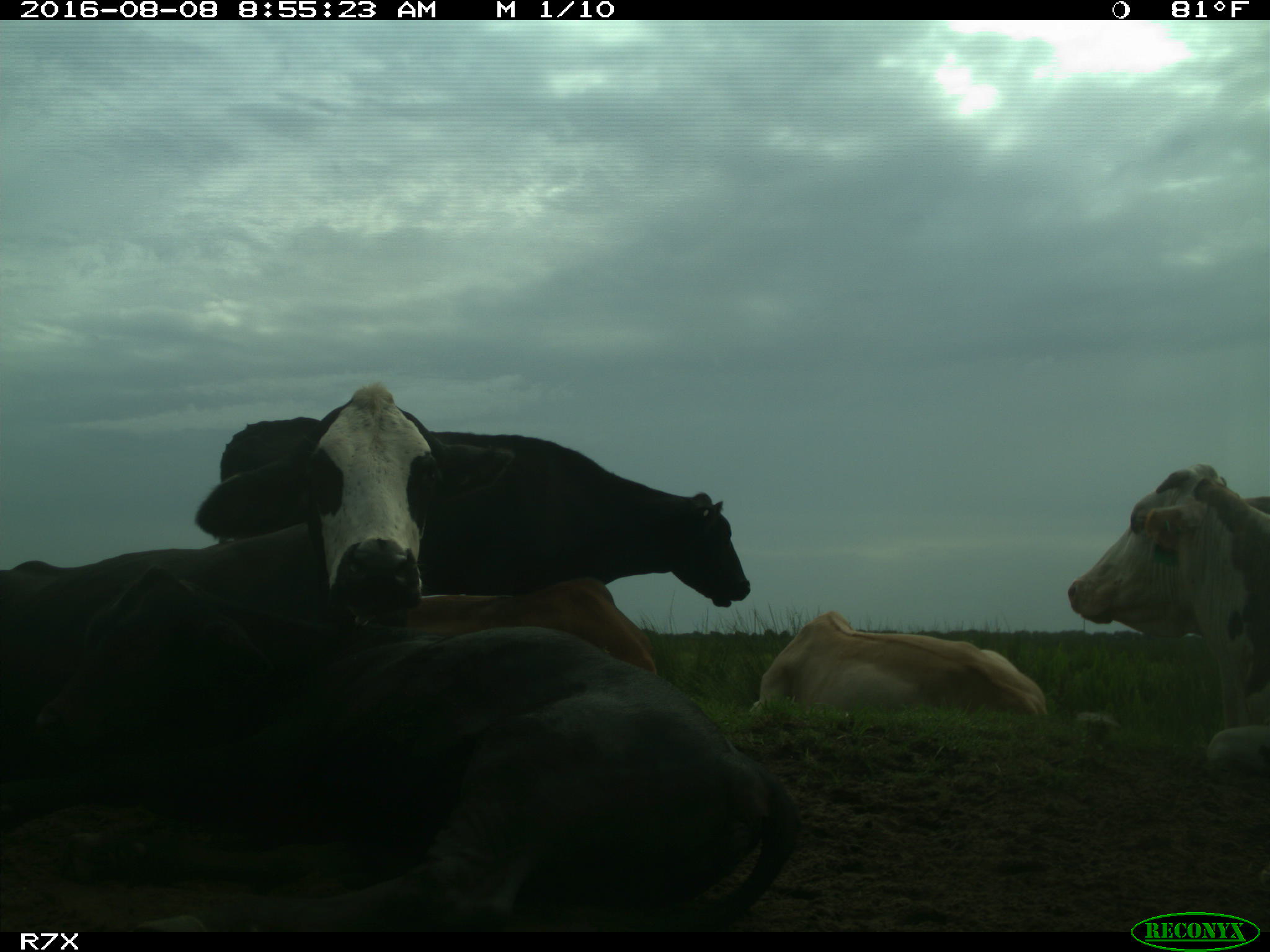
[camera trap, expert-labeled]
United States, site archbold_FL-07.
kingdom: Animalia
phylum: Chordata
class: Mammalia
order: Artiodactyla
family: Bovidae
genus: Bos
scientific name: Bos taurus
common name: domestic cow